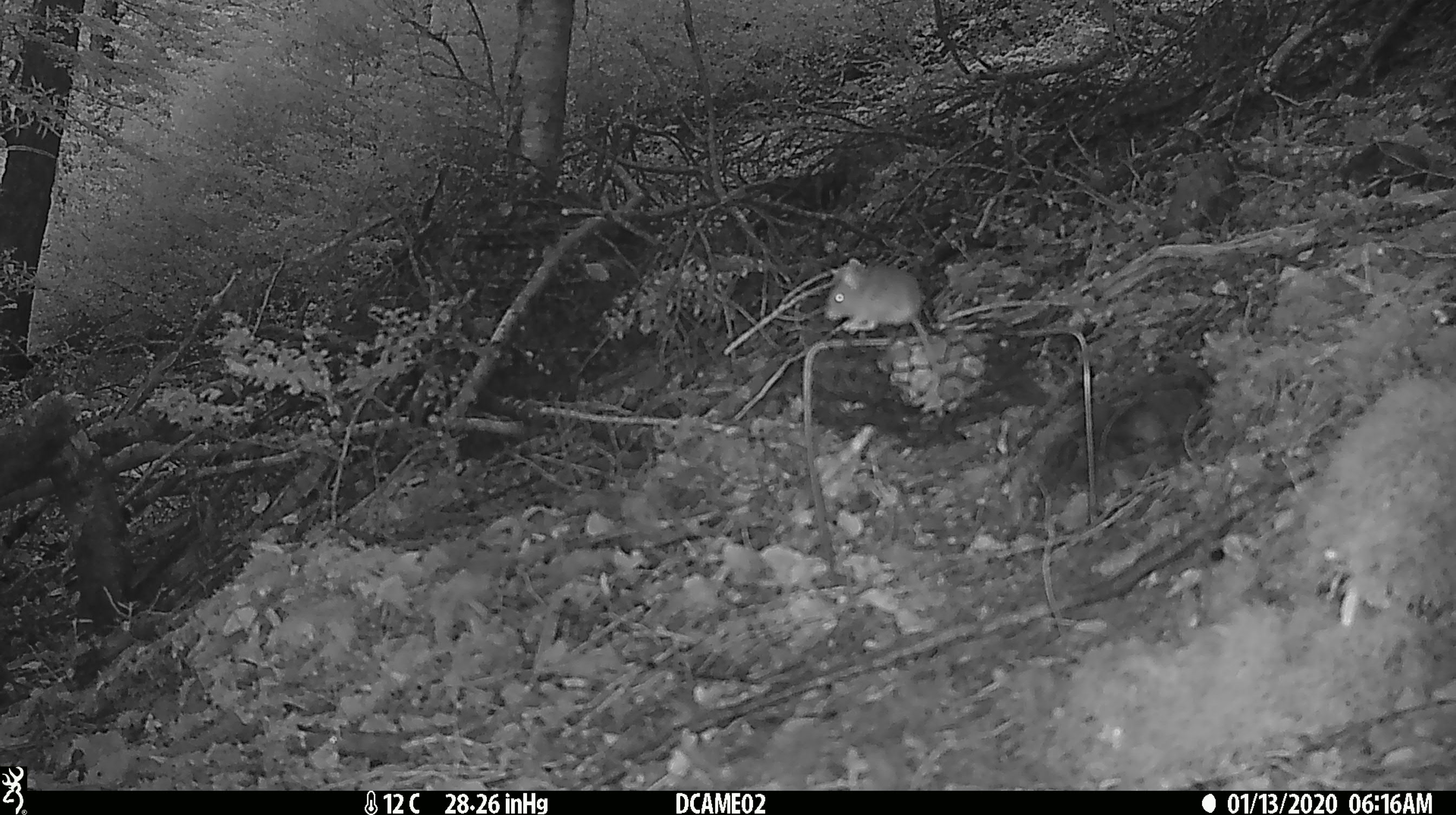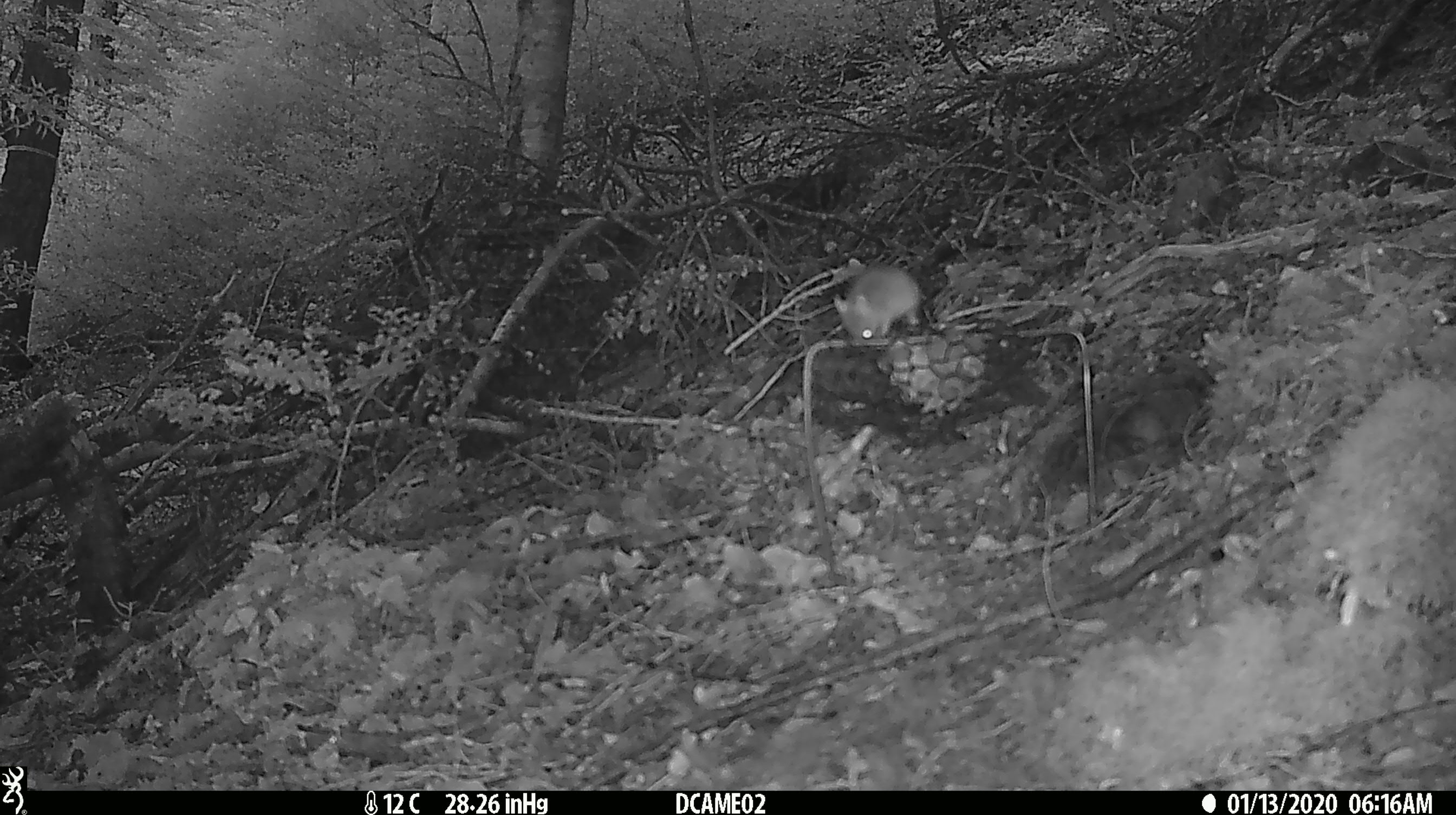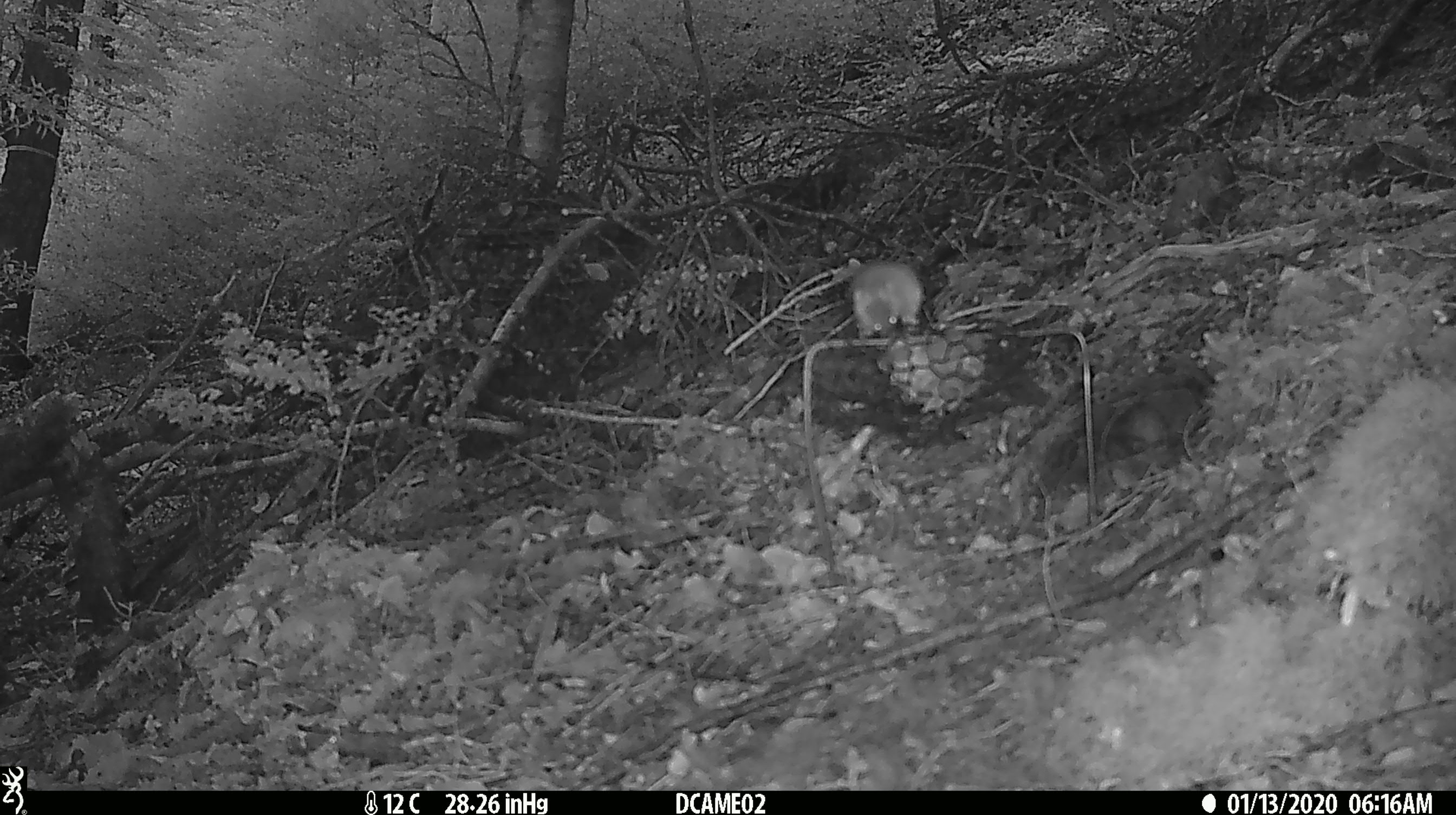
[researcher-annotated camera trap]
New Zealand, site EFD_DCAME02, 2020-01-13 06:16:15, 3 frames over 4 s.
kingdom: Animalia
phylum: Chordata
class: Mammalia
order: Rodentia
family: Muridae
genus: Mus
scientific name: Mus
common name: mouse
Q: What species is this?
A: Mouse (Mus).